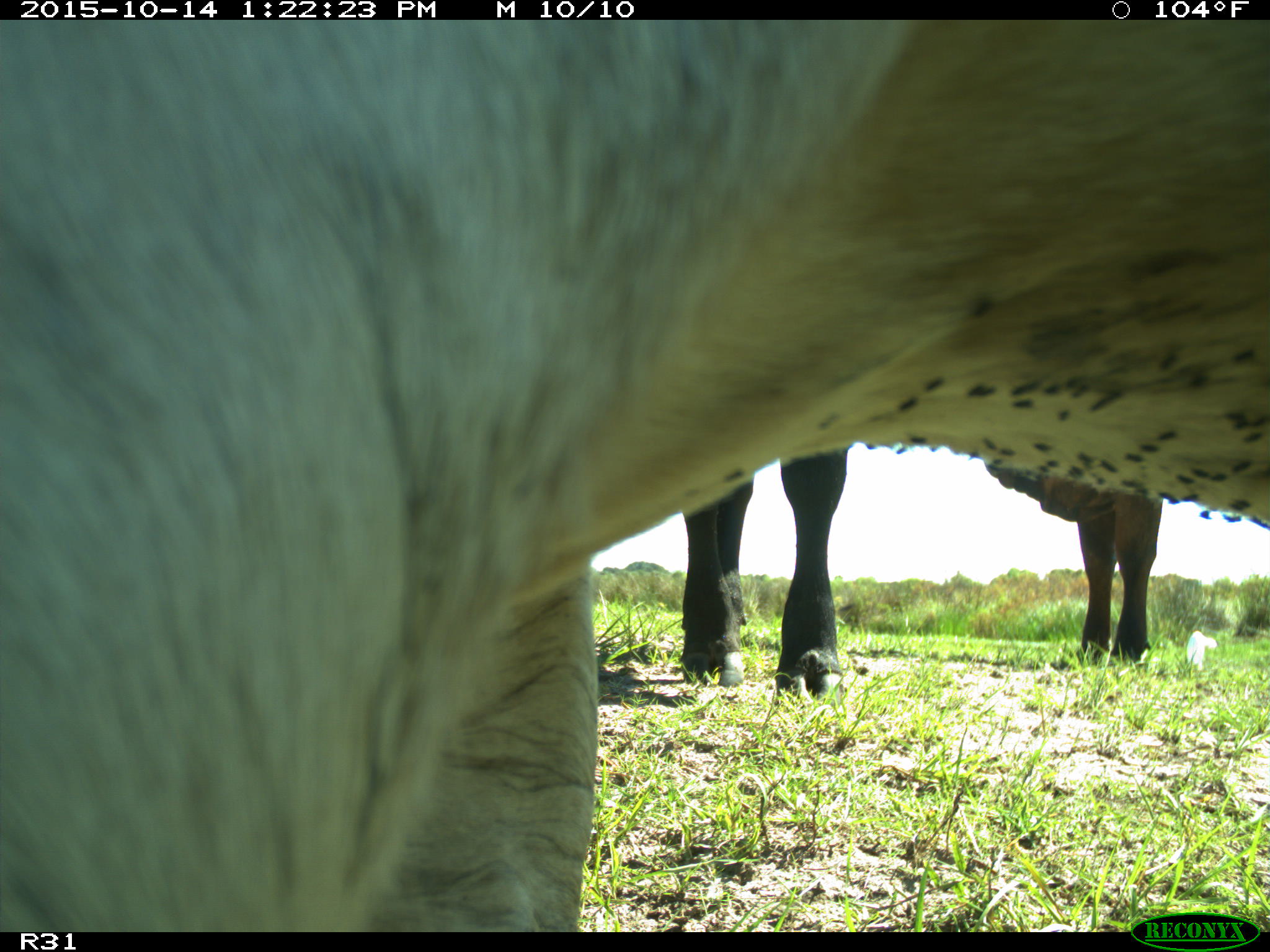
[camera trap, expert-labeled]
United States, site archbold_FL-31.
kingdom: Animalia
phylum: Chordata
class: Mammalia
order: Artiodactyla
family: Bovidae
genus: Bos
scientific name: Bos taurus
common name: domestic cow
Bos taurus (domestic cow).